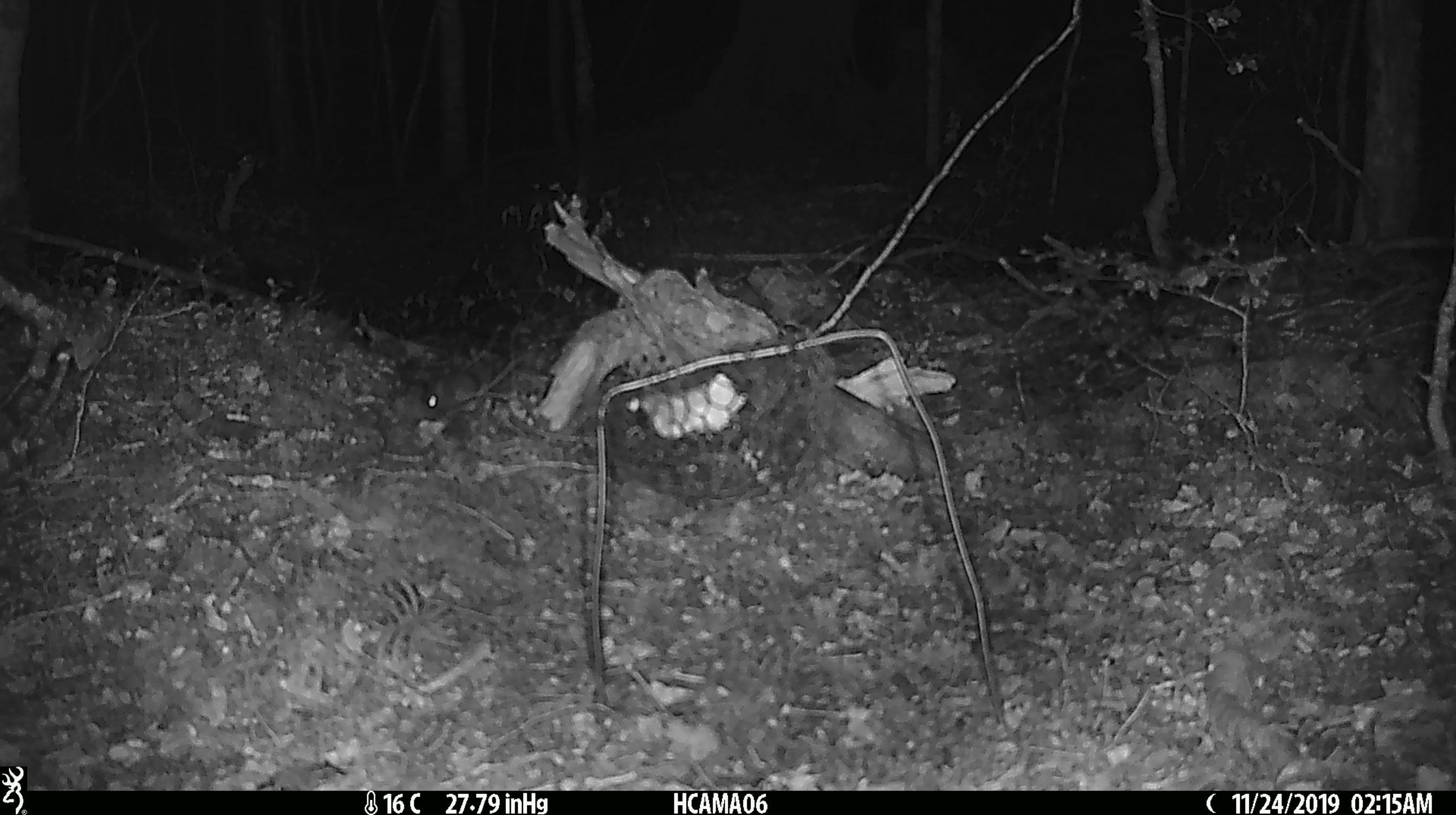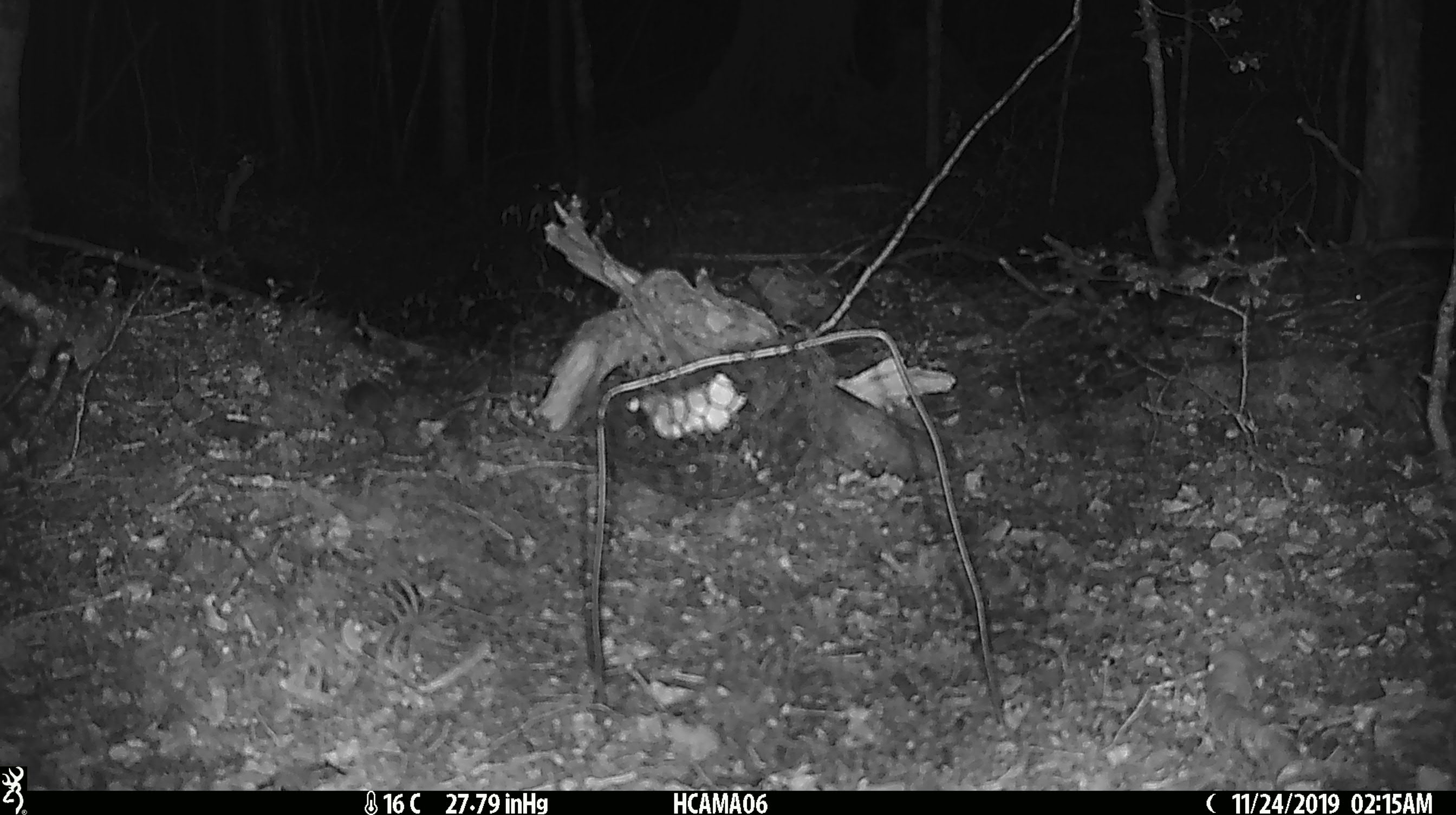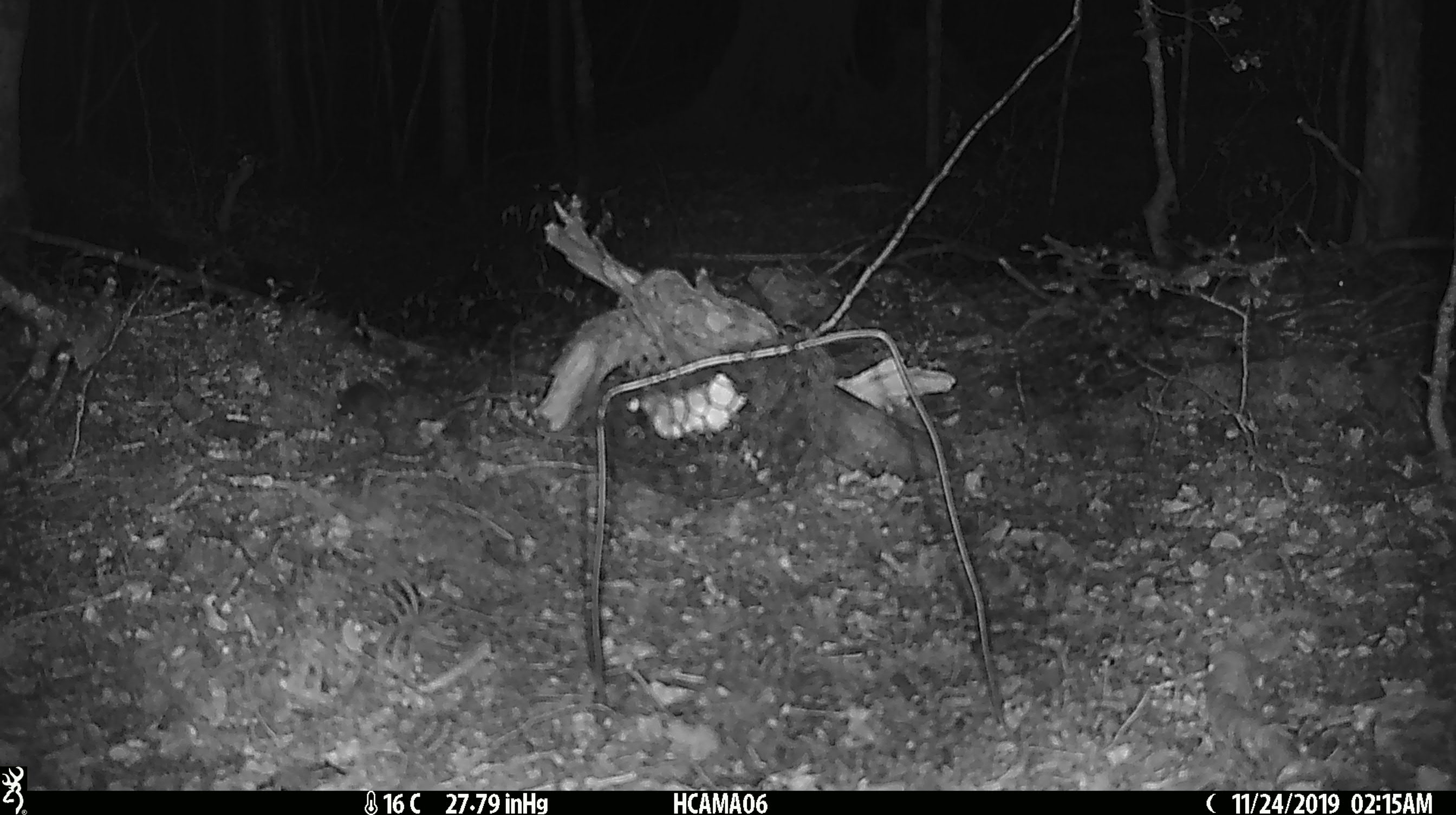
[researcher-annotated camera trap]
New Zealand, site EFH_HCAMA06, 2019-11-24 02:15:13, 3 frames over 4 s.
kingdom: Animalia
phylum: Chordata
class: Mammalia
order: Rodentia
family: Muridae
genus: Mus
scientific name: Mus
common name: mouse